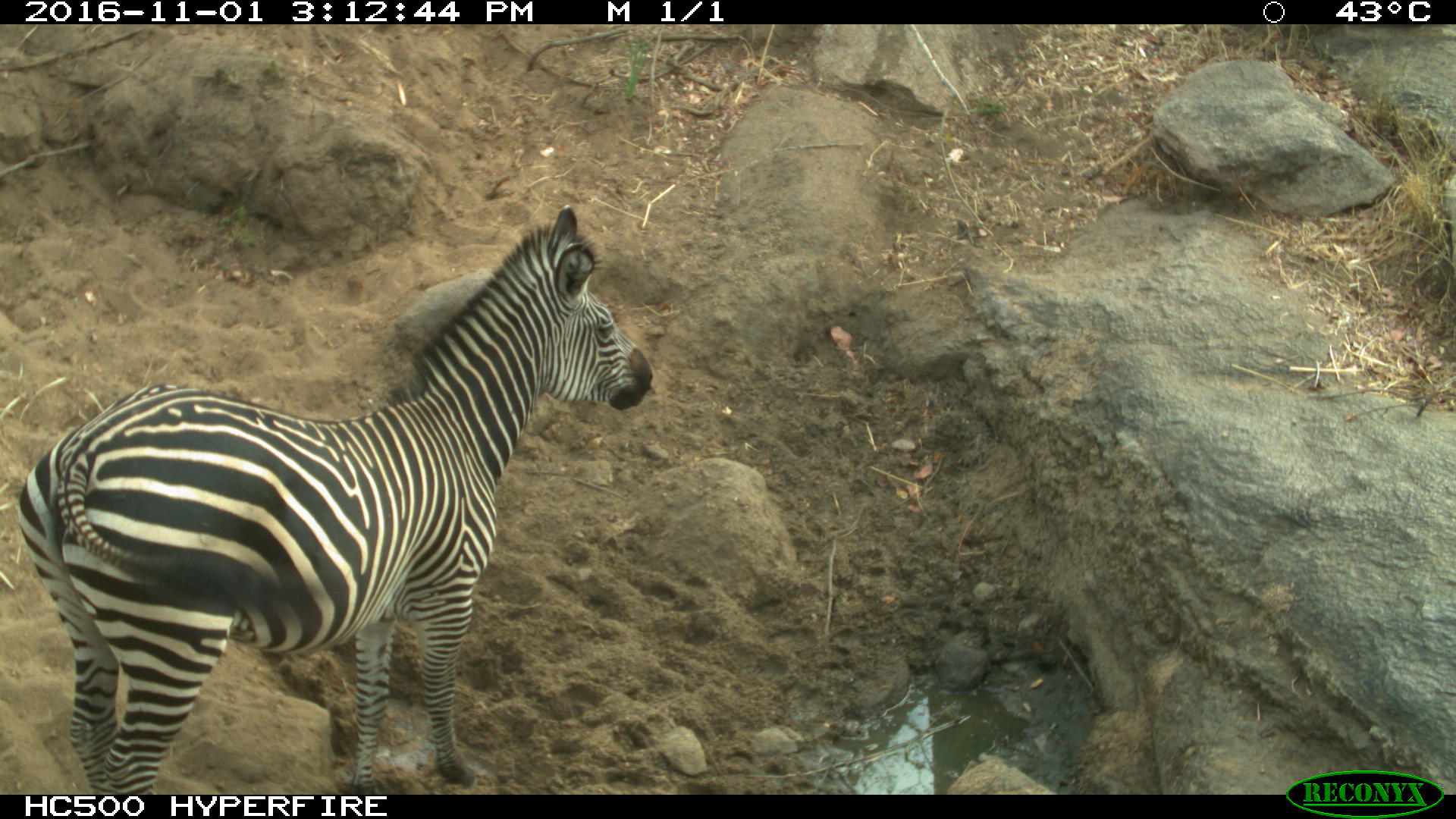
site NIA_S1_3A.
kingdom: Animalia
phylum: Chordata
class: Mammalia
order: Perissodactyla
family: Equidae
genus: Equus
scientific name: Equus quagga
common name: plains zebra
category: zebraplains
Zebraplains (plains zebra) (Equus quagga), count 1. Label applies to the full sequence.